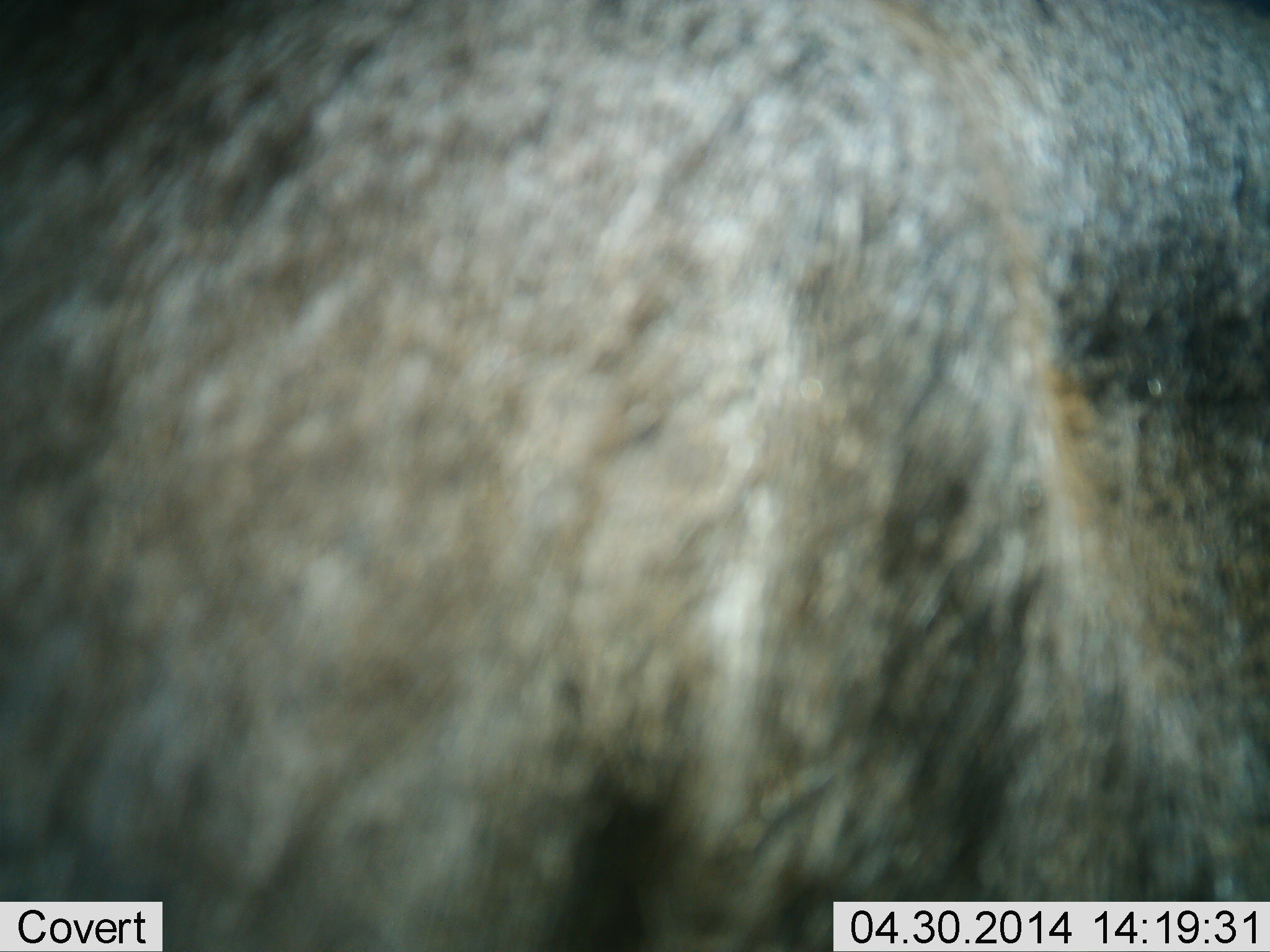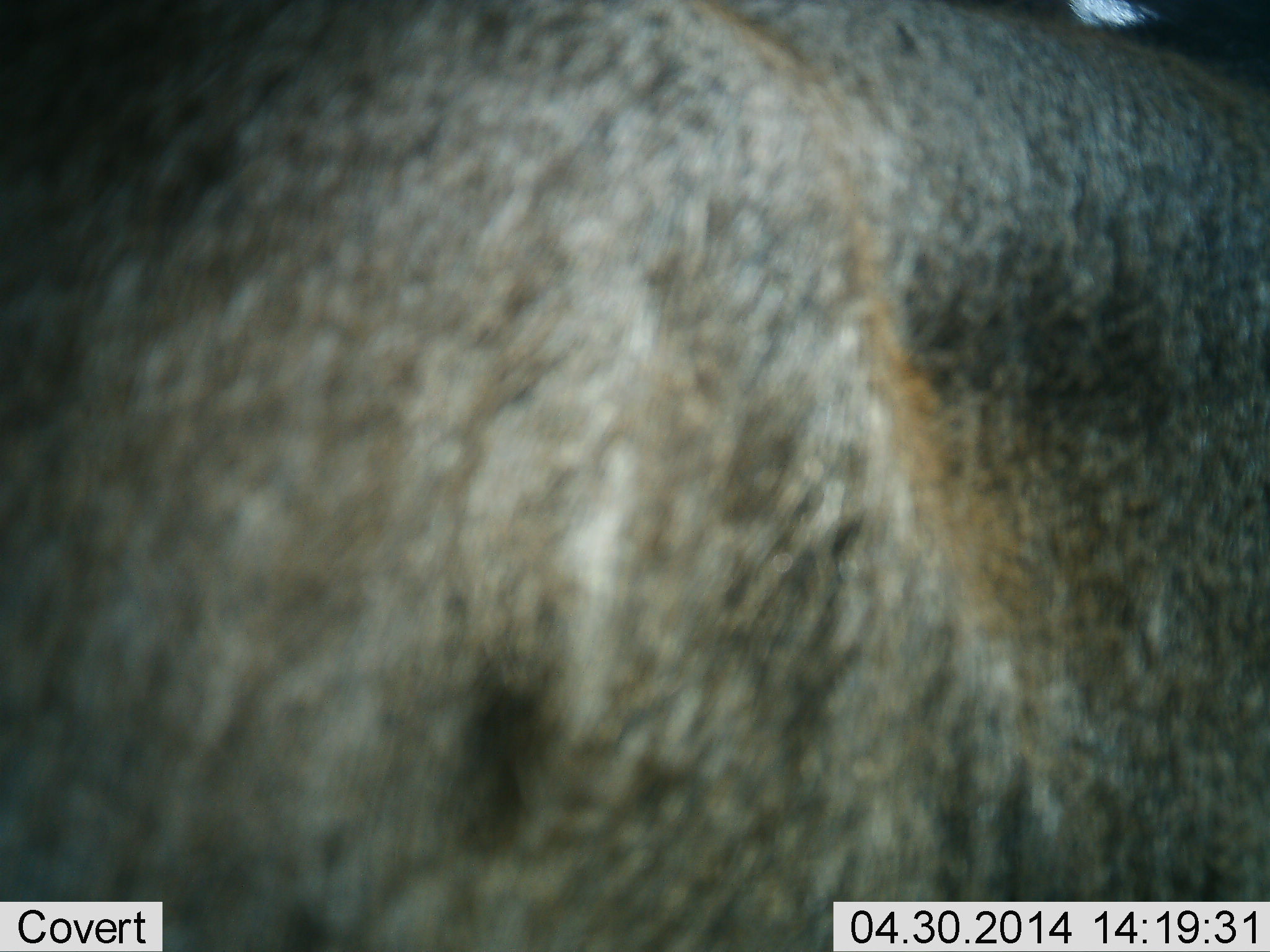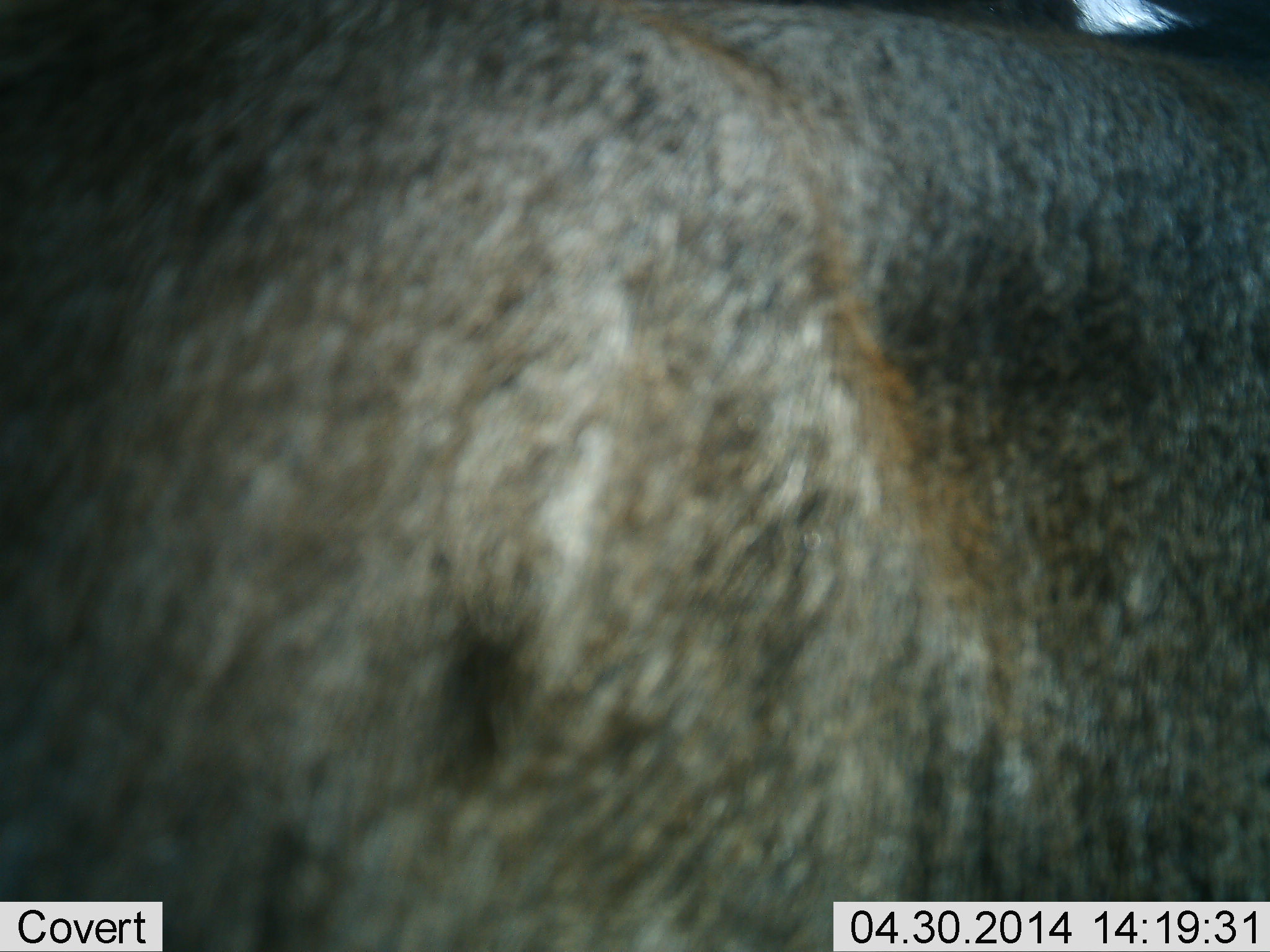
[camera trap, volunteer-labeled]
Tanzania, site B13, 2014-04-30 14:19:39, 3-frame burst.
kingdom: Animalia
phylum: Chordata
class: Mammalia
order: Artiodactyla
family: Bovidae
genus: Connochaetes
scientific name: Connochaetes taurinus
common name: blue wildebeest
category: wildebeest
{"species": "wildebeest (blue wildebeest) (Connochaetes taurinus)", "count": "1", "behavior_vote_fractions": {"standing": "90%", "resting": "0%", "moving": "10%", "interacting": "0%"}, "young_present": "0%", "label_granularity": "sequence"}